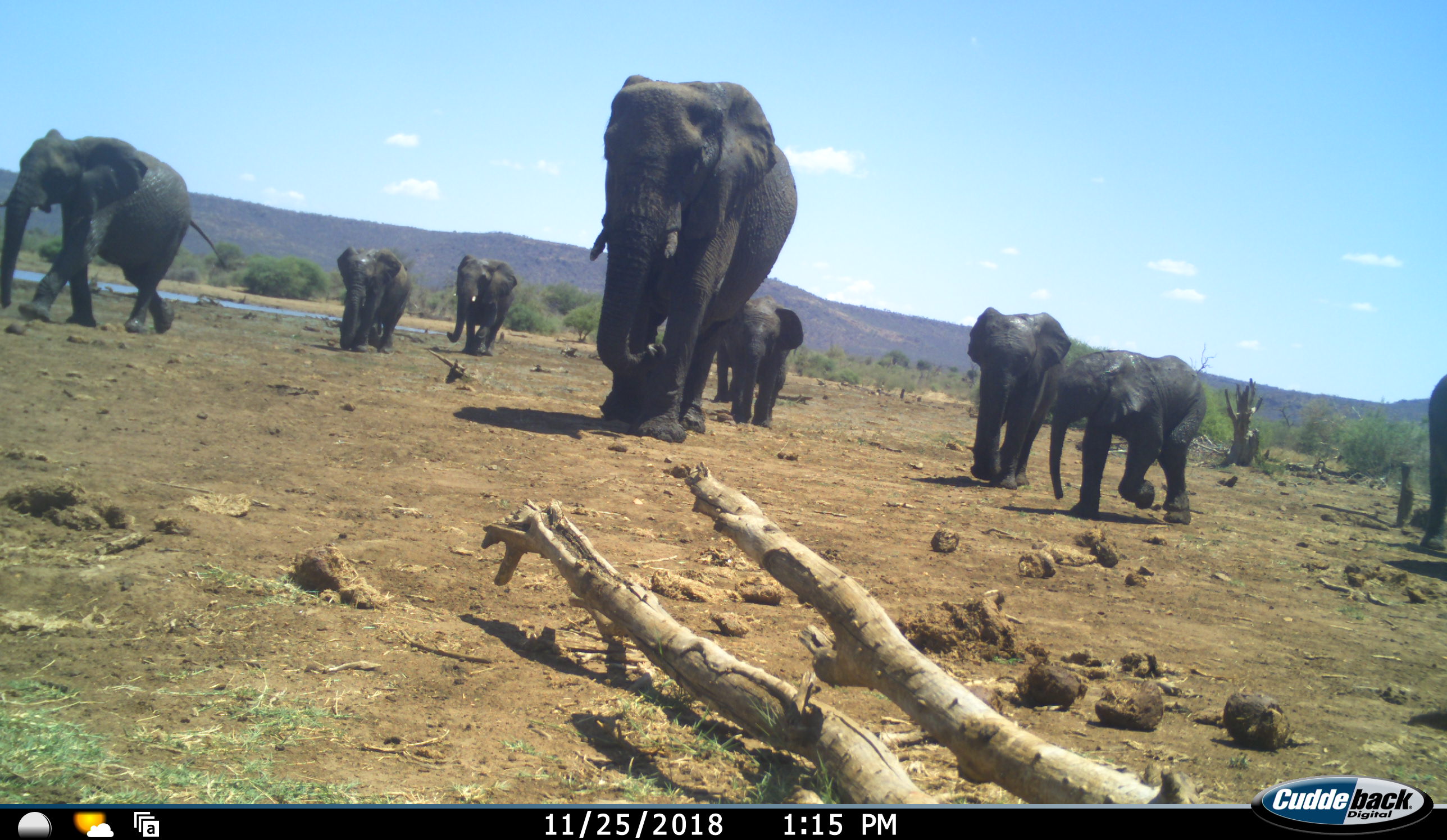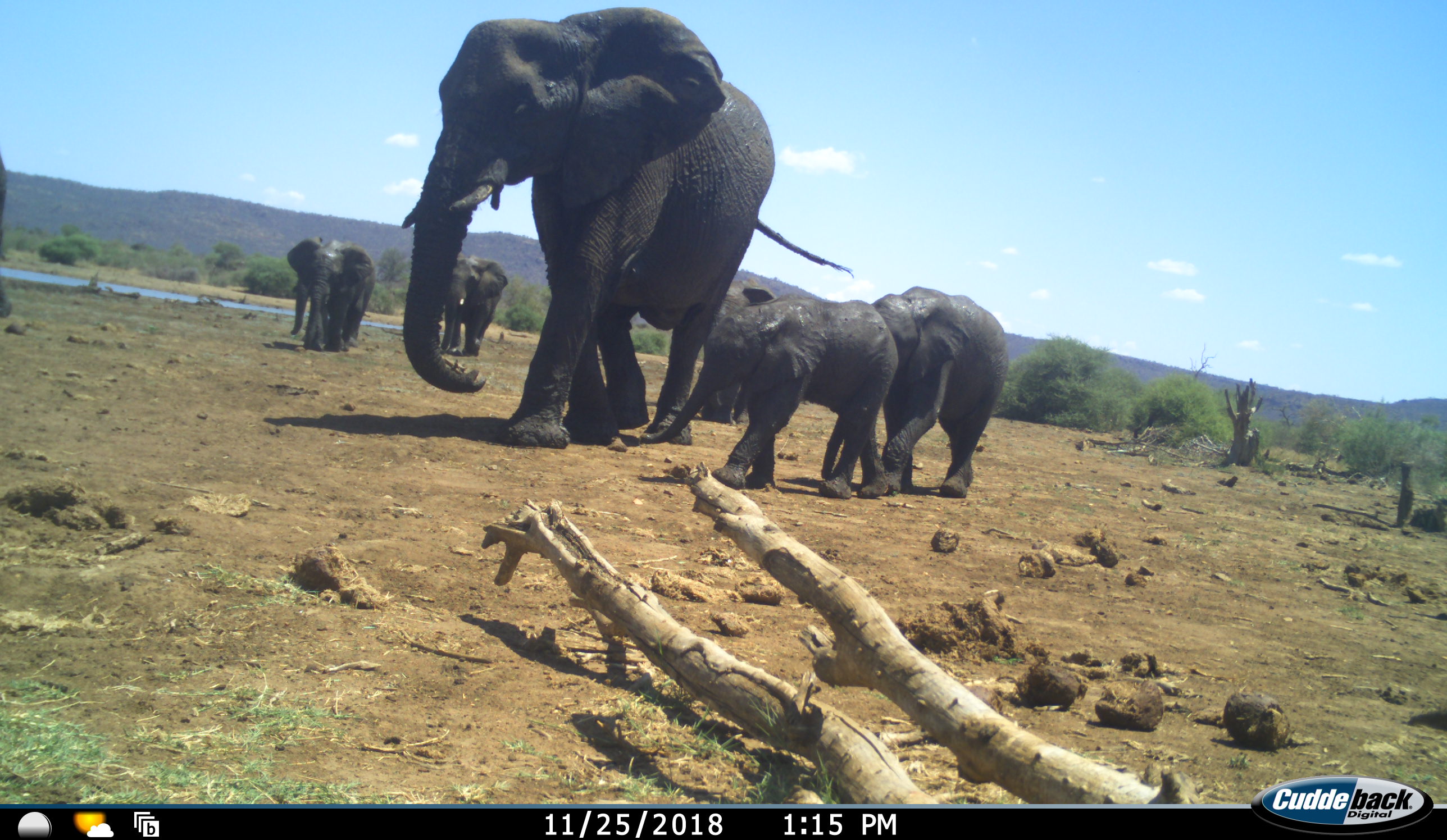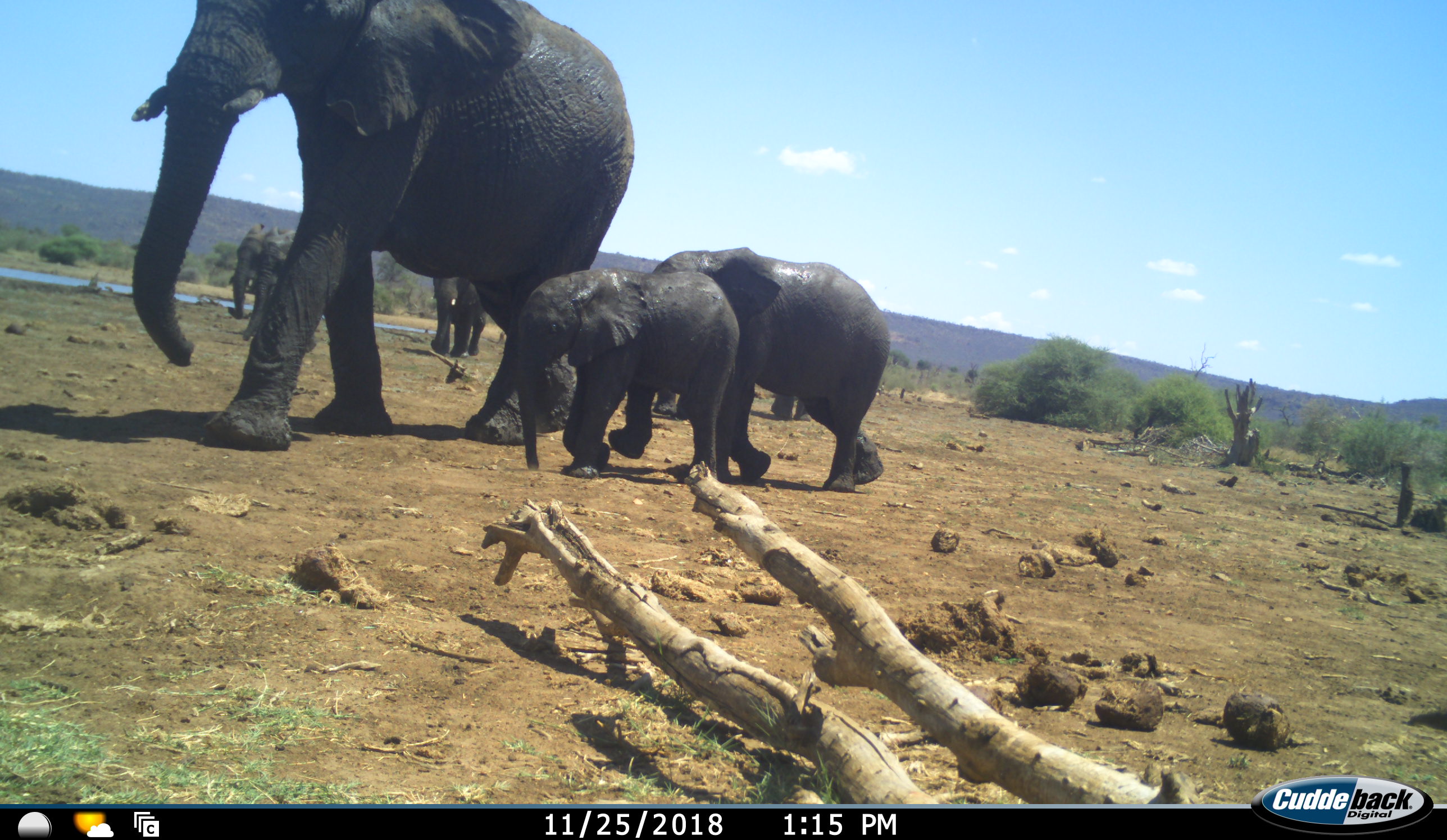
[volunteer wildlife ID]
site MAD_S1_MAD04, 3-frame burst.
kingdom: Animalia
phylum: Chordata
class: Mammalia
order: Proboscidea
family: Elephantidae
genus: Loxodonta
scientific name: Loxodonta africana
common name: african bush elephant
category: elephant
Elephant (african bush elephant) (Loxodonta africana), count 8. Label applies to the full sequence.